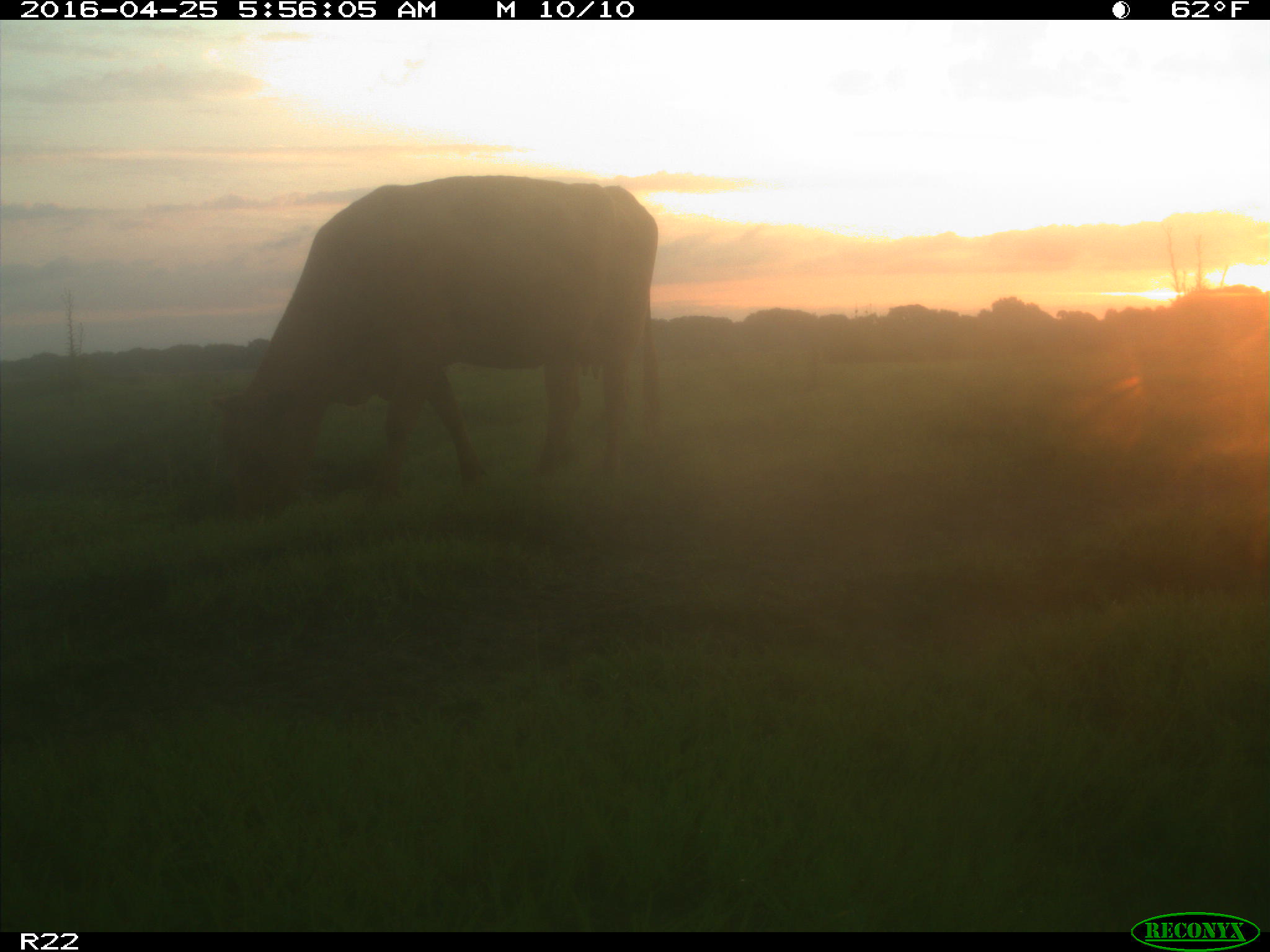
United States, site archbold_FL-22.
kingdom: Animalia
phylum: Chordata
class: Mammalia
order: Artiodactyla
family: Bovidae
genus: Bos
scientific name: Bos taurus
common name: domestic cow